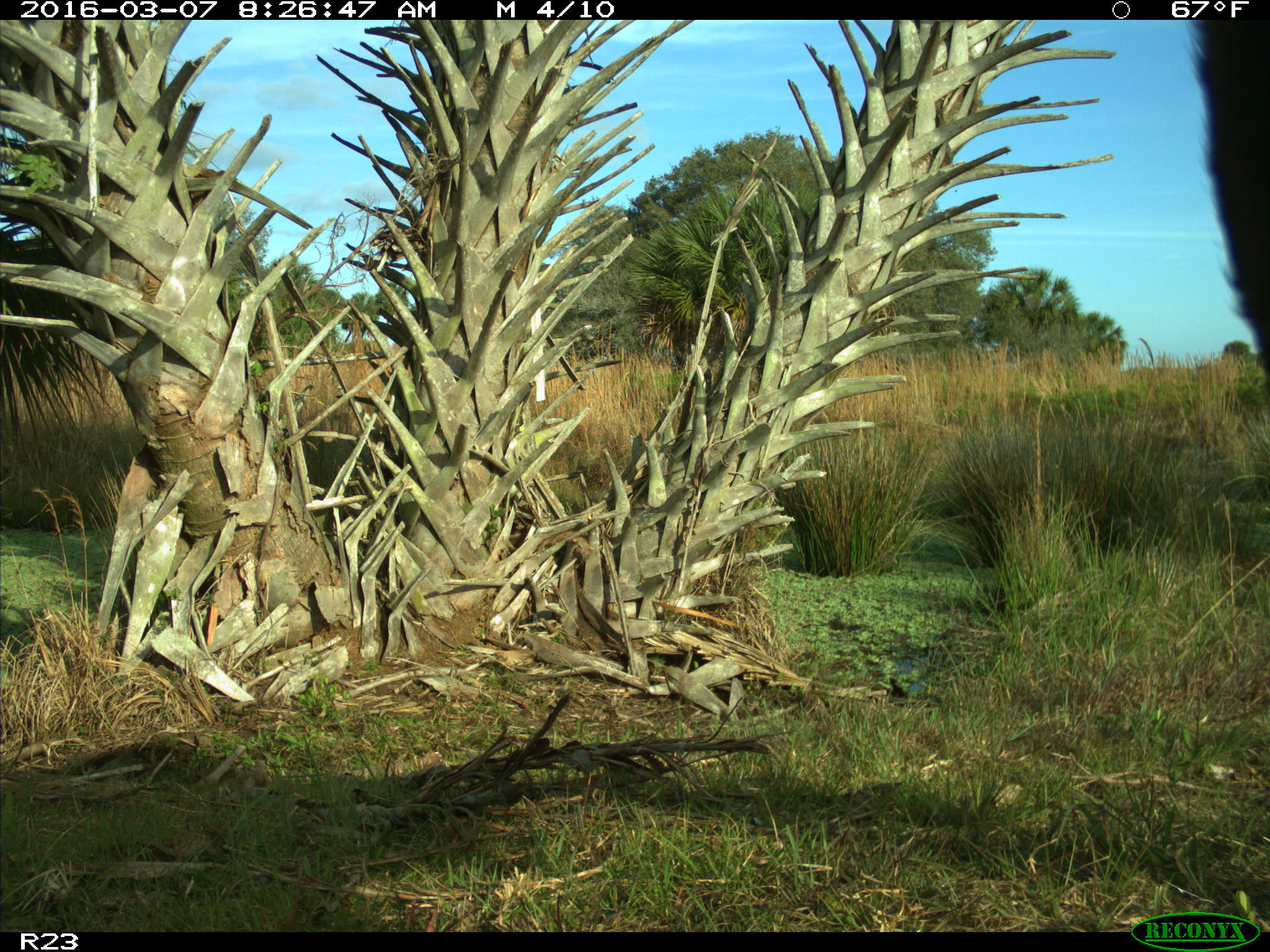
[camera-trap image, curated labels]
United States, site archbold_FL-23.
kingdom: Animalia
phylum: Chordata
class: Mammalia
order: Artiodactyla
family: Bovidae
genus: Bos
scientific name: Bos taurus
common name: domestic cow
Bos taurus (domestic cow).